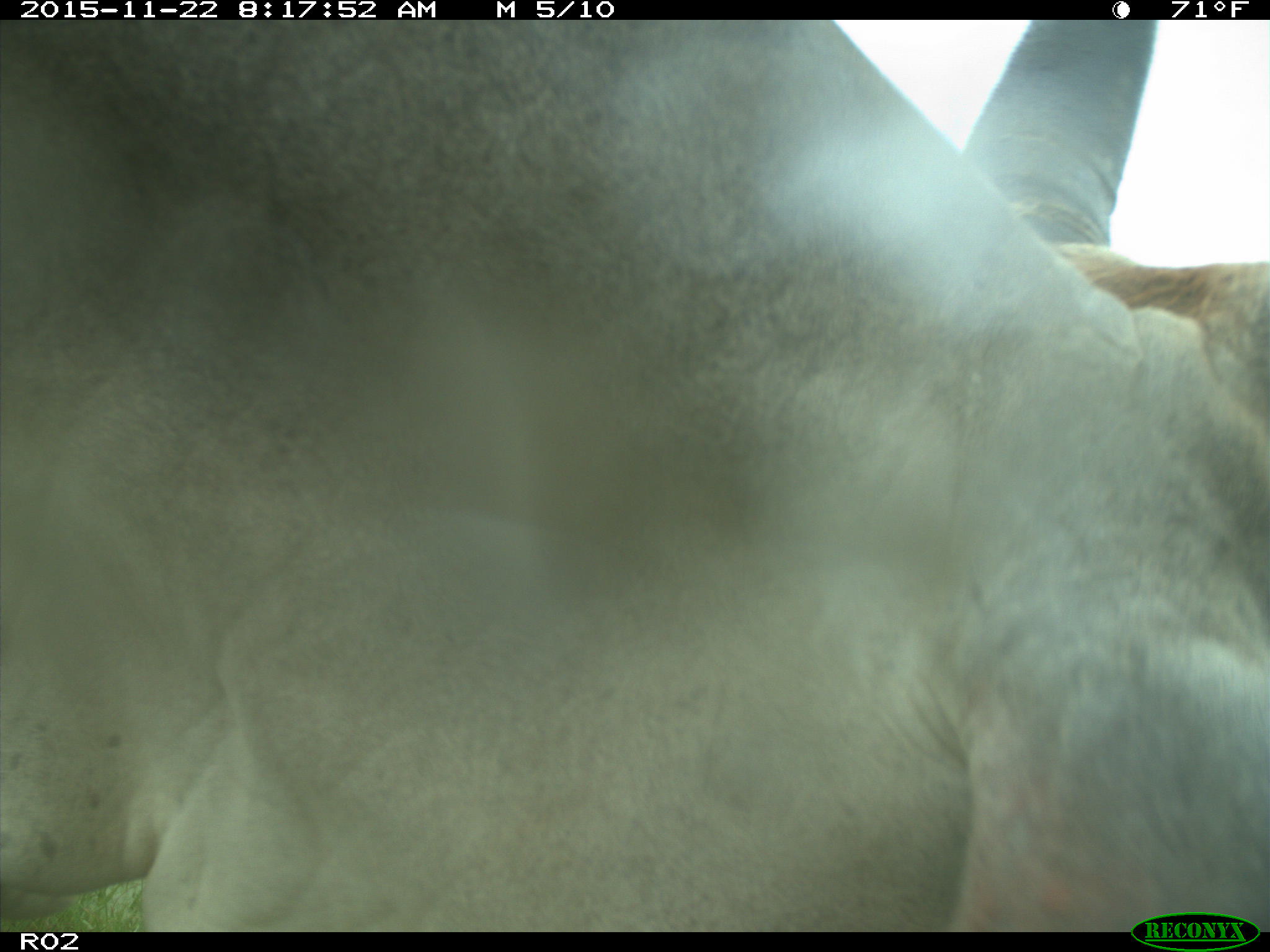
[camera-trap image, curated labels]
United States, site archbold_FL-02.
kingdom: Animalia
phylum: Chordata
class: Mammalia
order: Artiodactyla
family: Bovidae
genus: Bos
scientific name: Bos taurus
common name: domestic cow